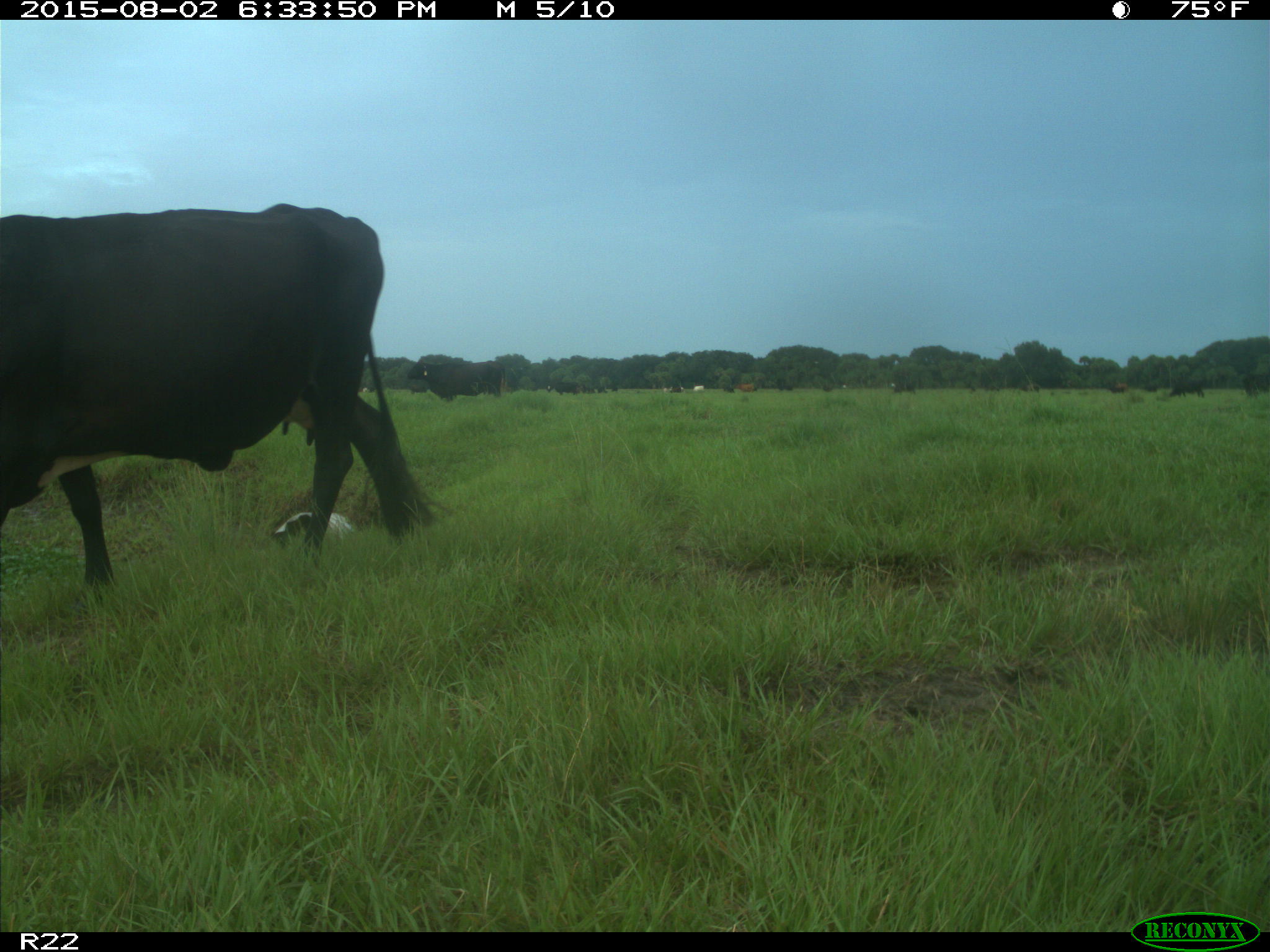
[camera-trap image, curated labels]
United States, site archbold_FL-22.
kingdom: Animalia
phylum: Chordata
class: Mammalia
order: Artiodactyla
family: Bovidae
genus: Bos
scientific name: Bos taurus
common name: domestic cow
Bos taurus (domestic cow).